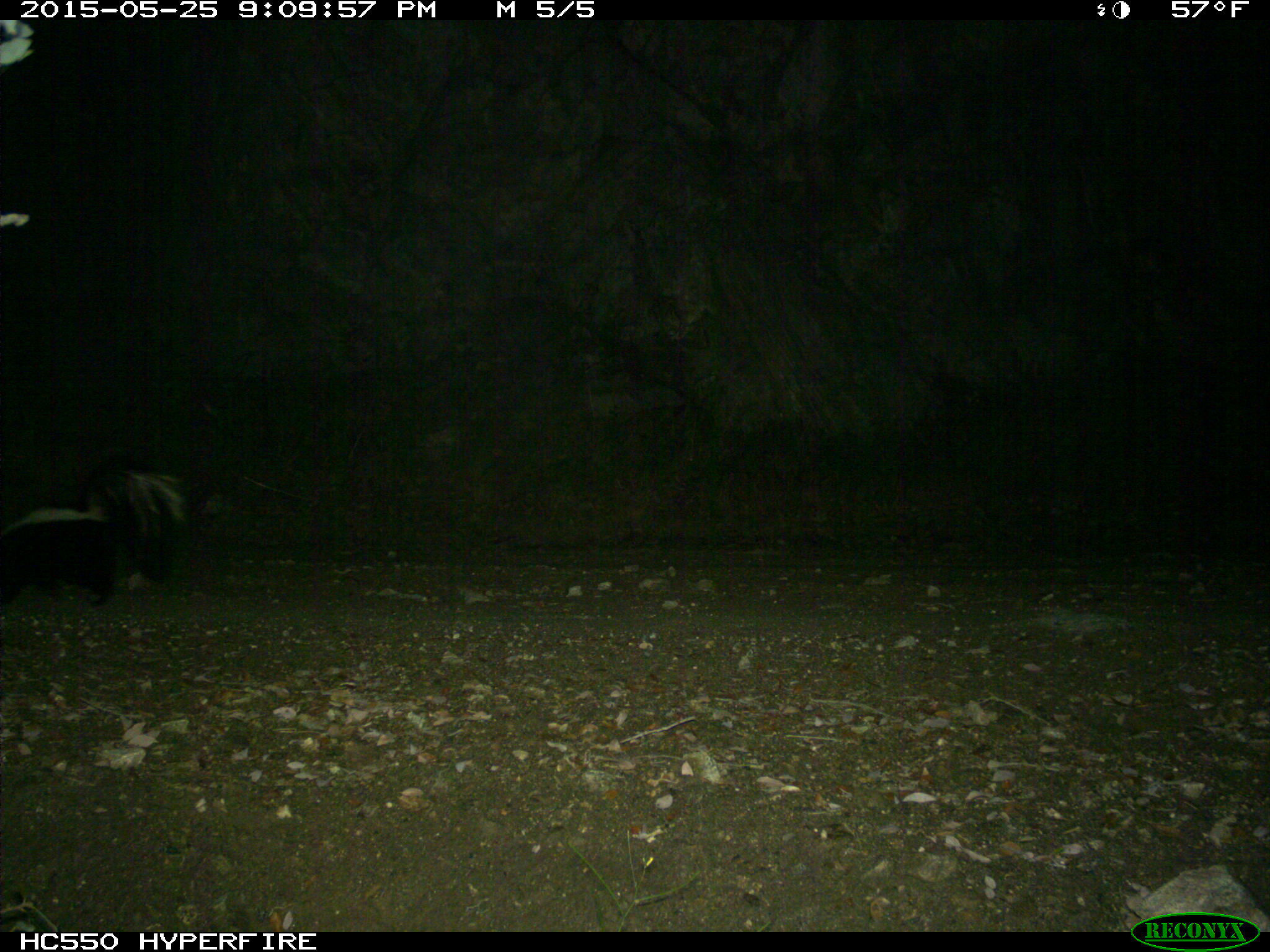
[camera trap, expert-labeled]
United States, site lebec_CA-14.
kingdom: Animalia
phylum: Chordata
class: Mammalia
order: Carnivora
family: Mephitidae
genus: Mephitis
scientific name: Mephitis mephitis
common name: striped skunk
Mephitis mephitis (striped skunk).